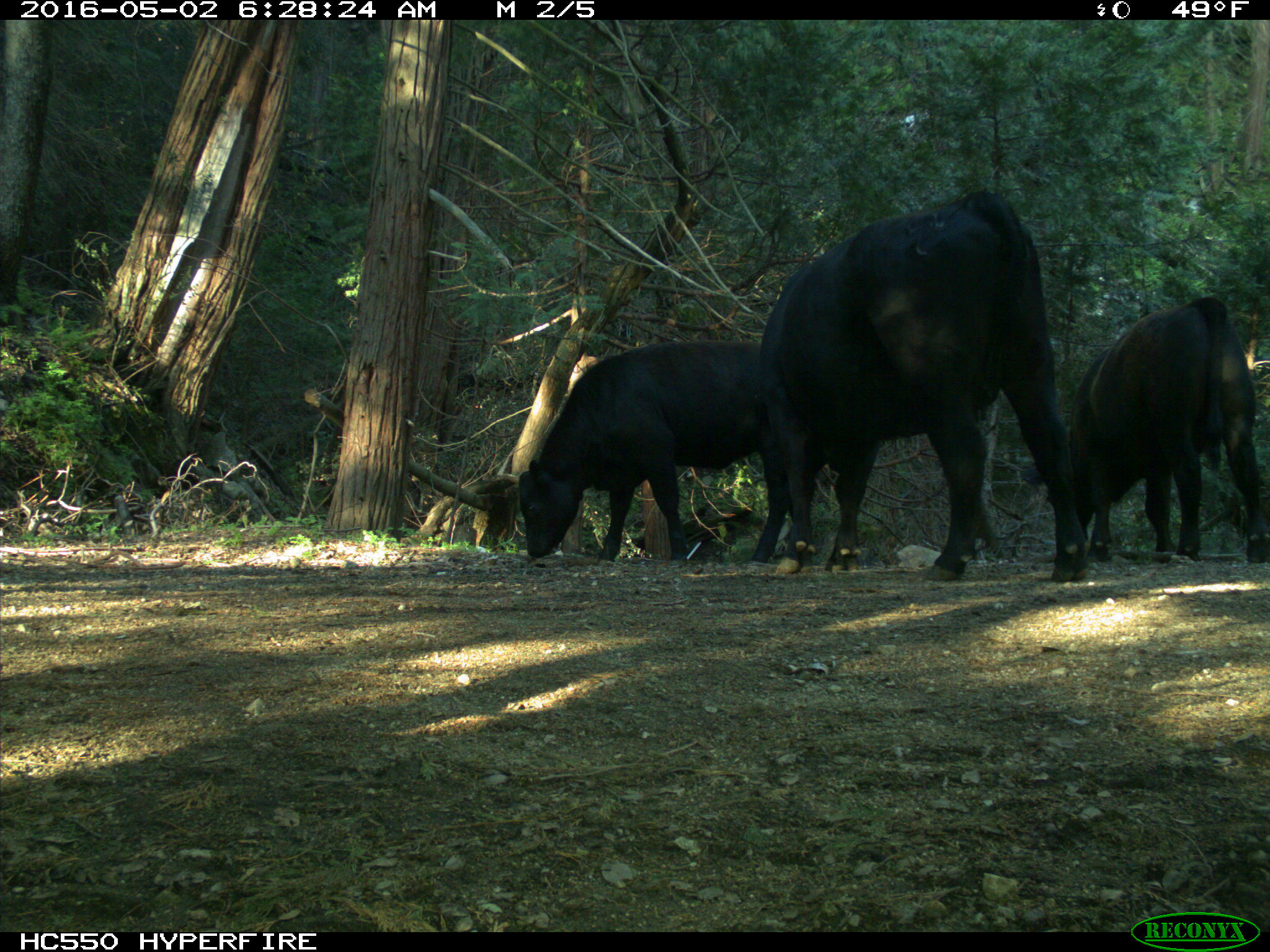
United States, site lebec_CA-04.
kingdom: Animalia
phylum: Chordata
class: Mammalia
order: Artiodactyla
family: Bovidae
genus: Bos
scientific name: Bos taurus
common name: domestic cow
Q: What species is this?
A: Bos taurus (domestic cow).